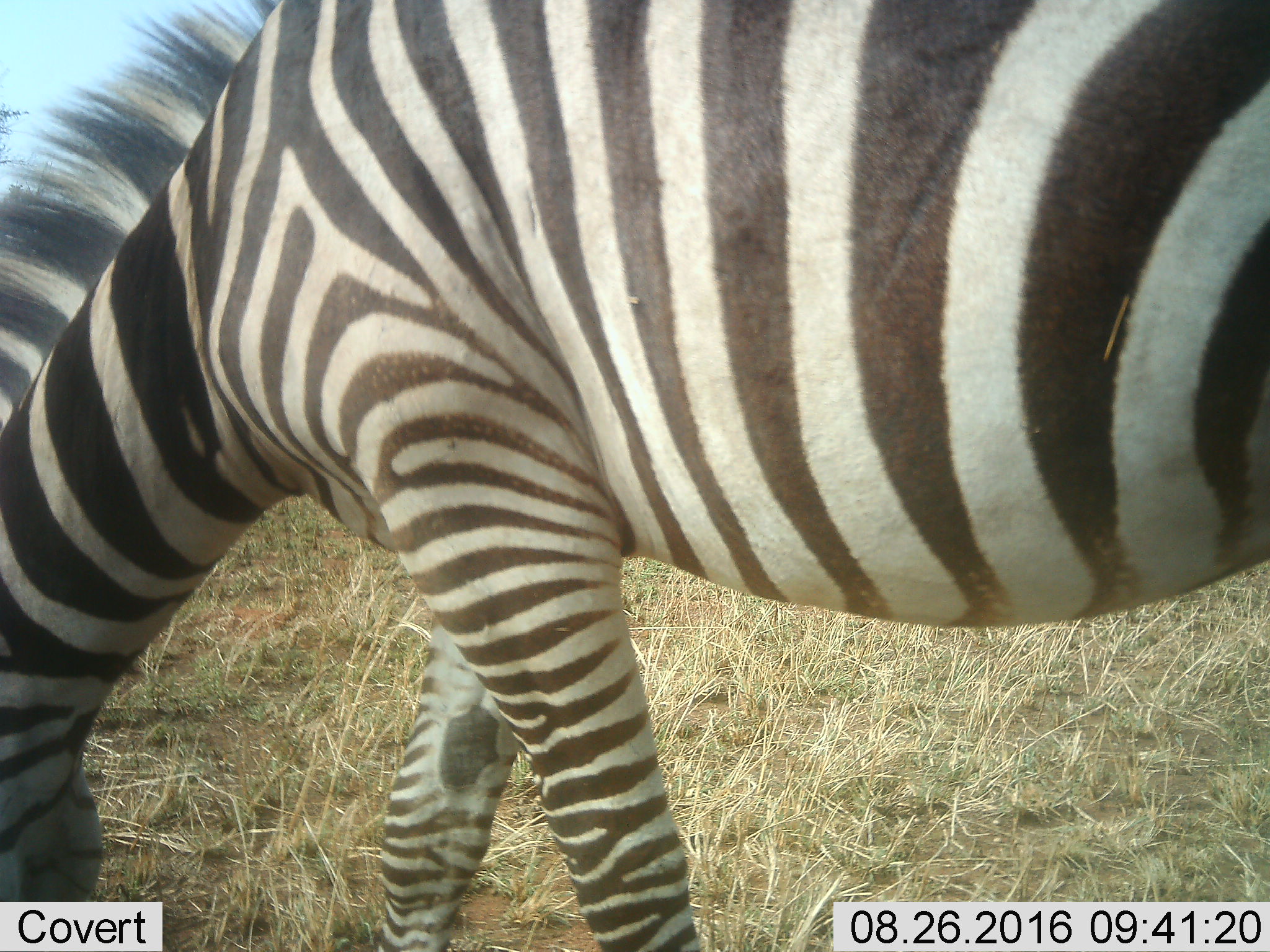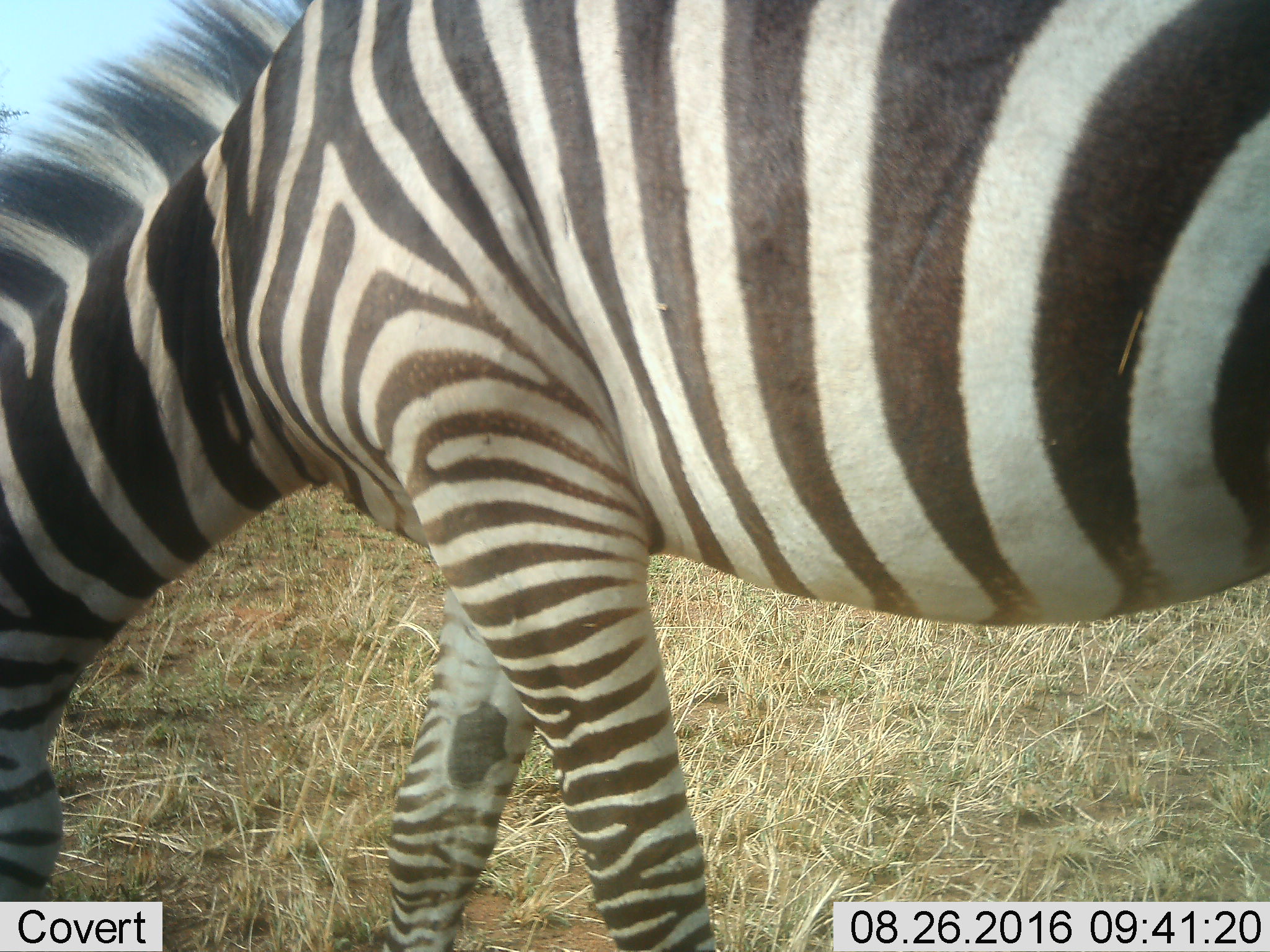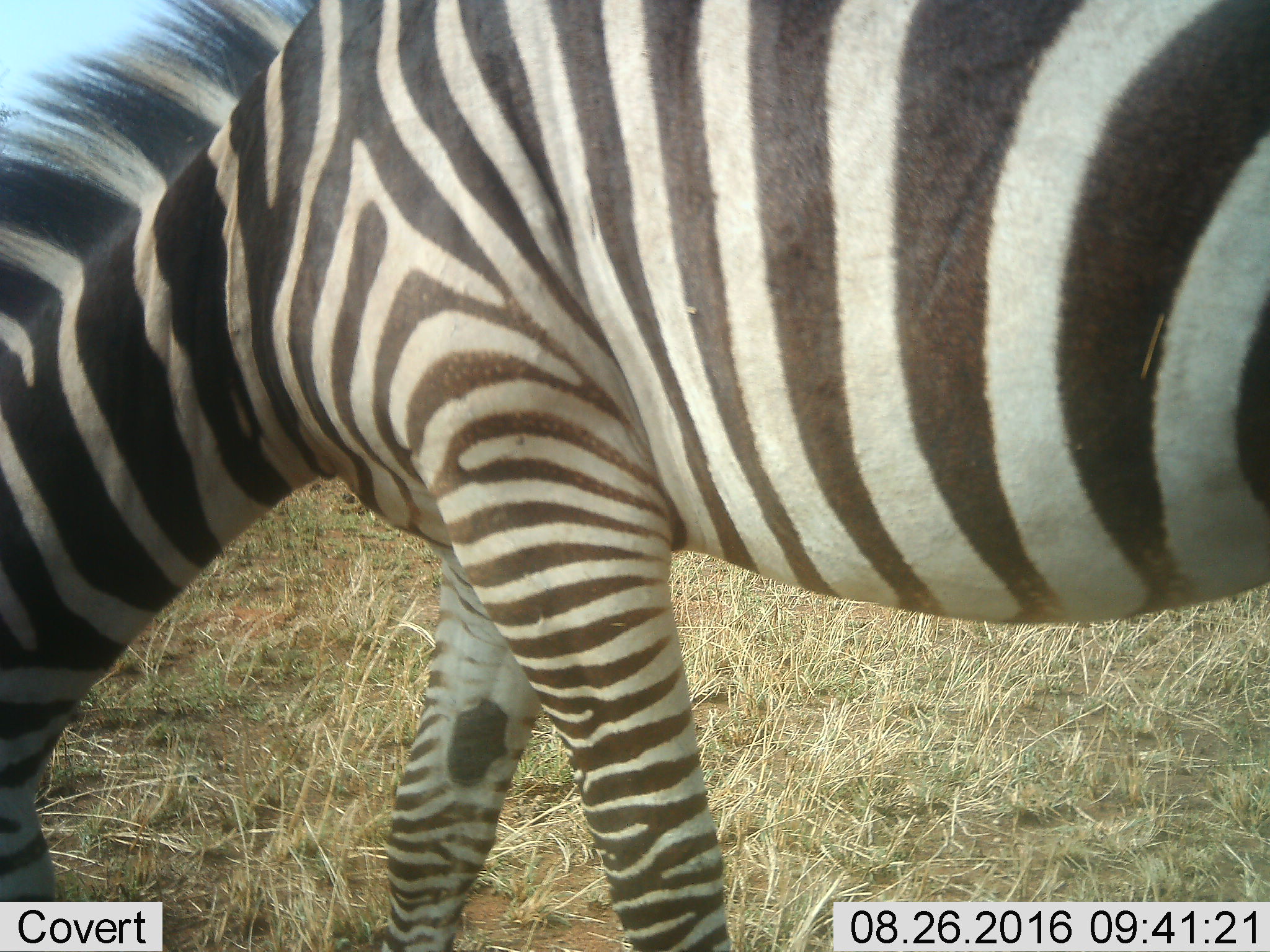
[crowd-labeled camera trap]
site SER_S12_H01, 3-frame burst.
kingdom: Animalia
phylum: Chordata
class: Mammalia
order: Perissodactyla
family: Equidae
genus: Equus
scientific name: Equus quagga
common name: plains zebra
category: zebraplains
Zebraplains (plains zebra) (Equus quagga), count 1. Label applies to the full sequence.